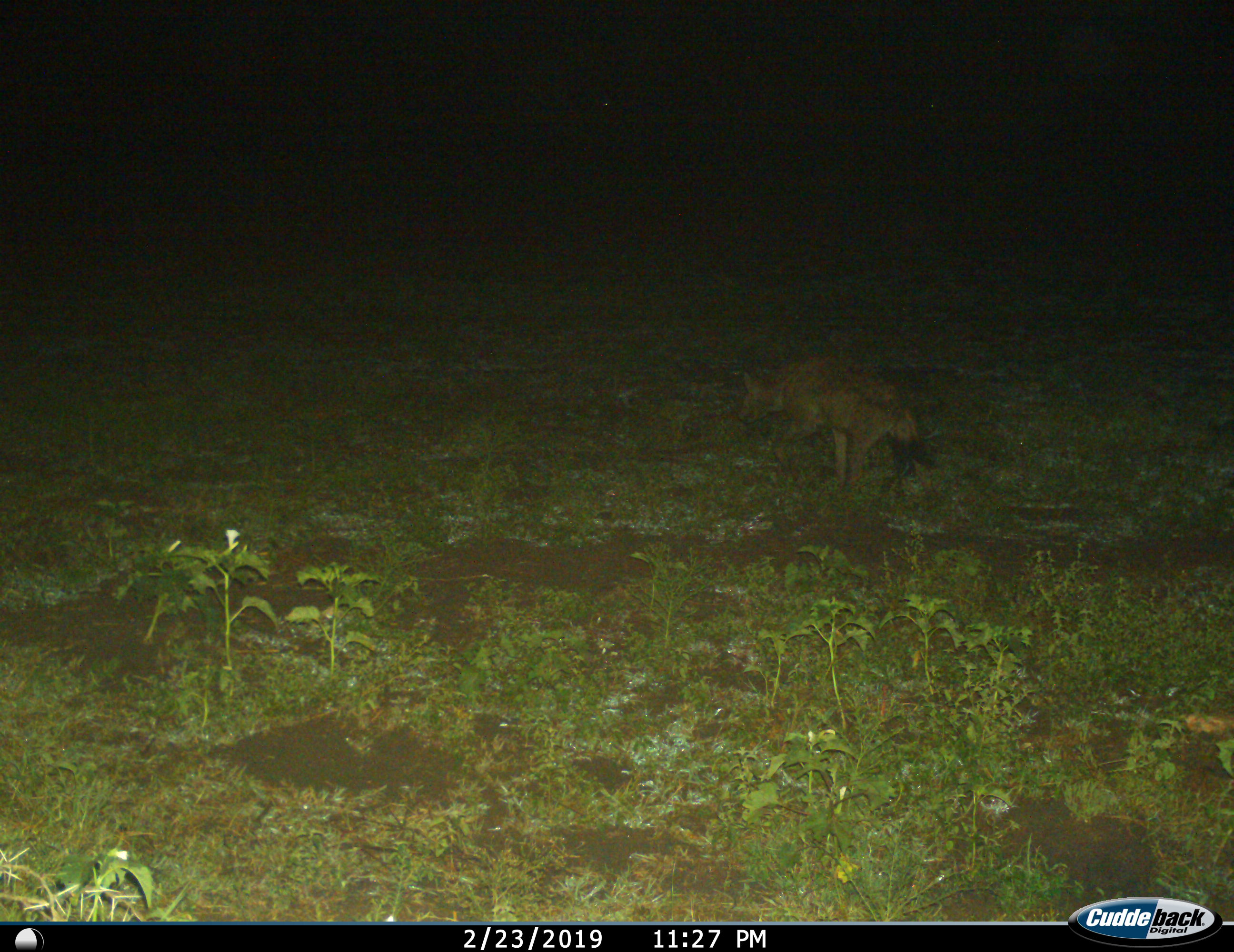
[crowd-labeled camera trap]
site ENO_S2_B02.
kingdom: Animalia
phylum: Chordata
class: Mammalia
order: Carnivora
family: Hyaenidae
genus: Crocuta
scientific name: Crocuta crocuta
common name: spotted hyena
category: hyenaspotted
Hyenaspotted (spotted hyena) (Crocuta crocuta), count 1. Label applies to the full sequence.